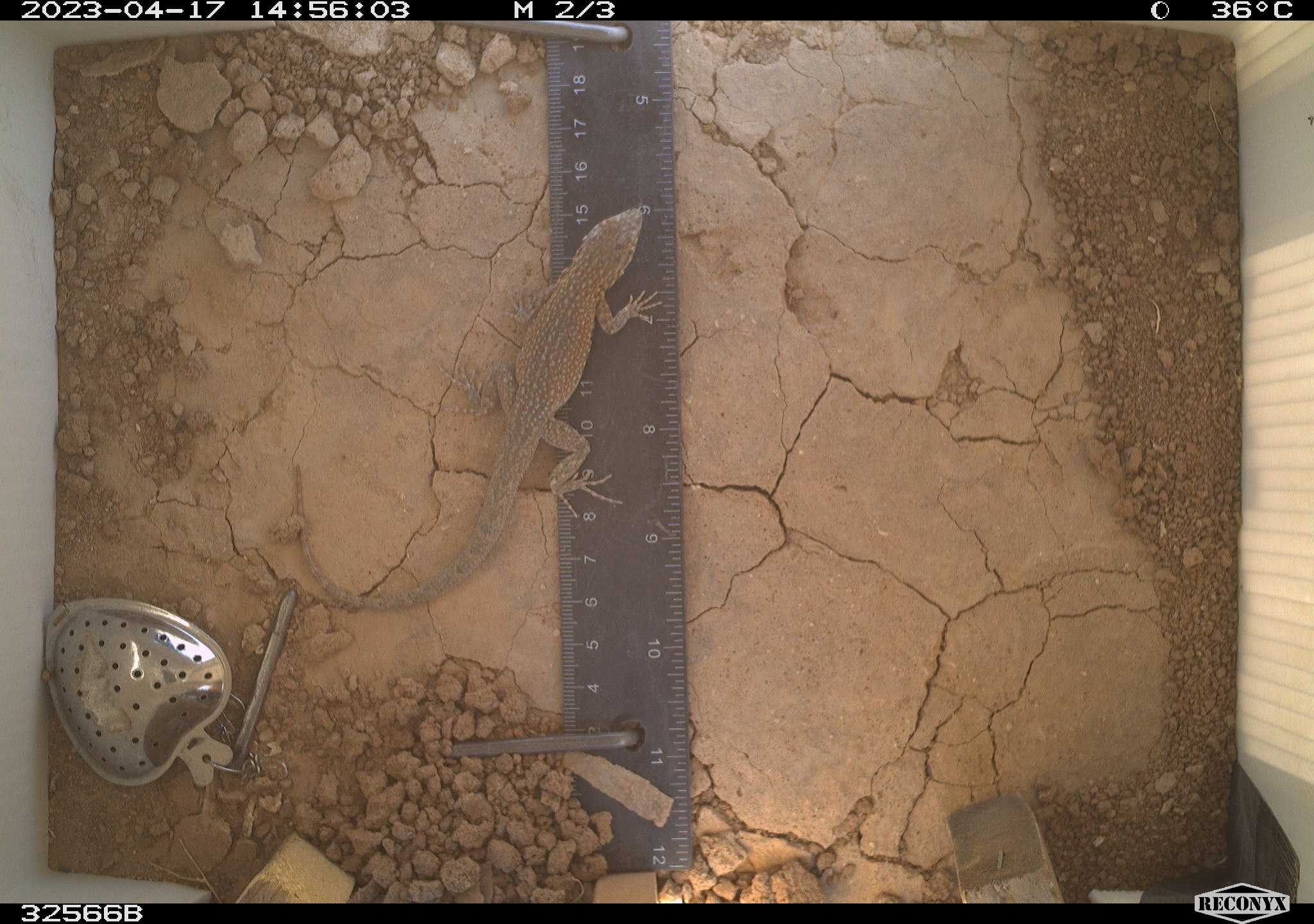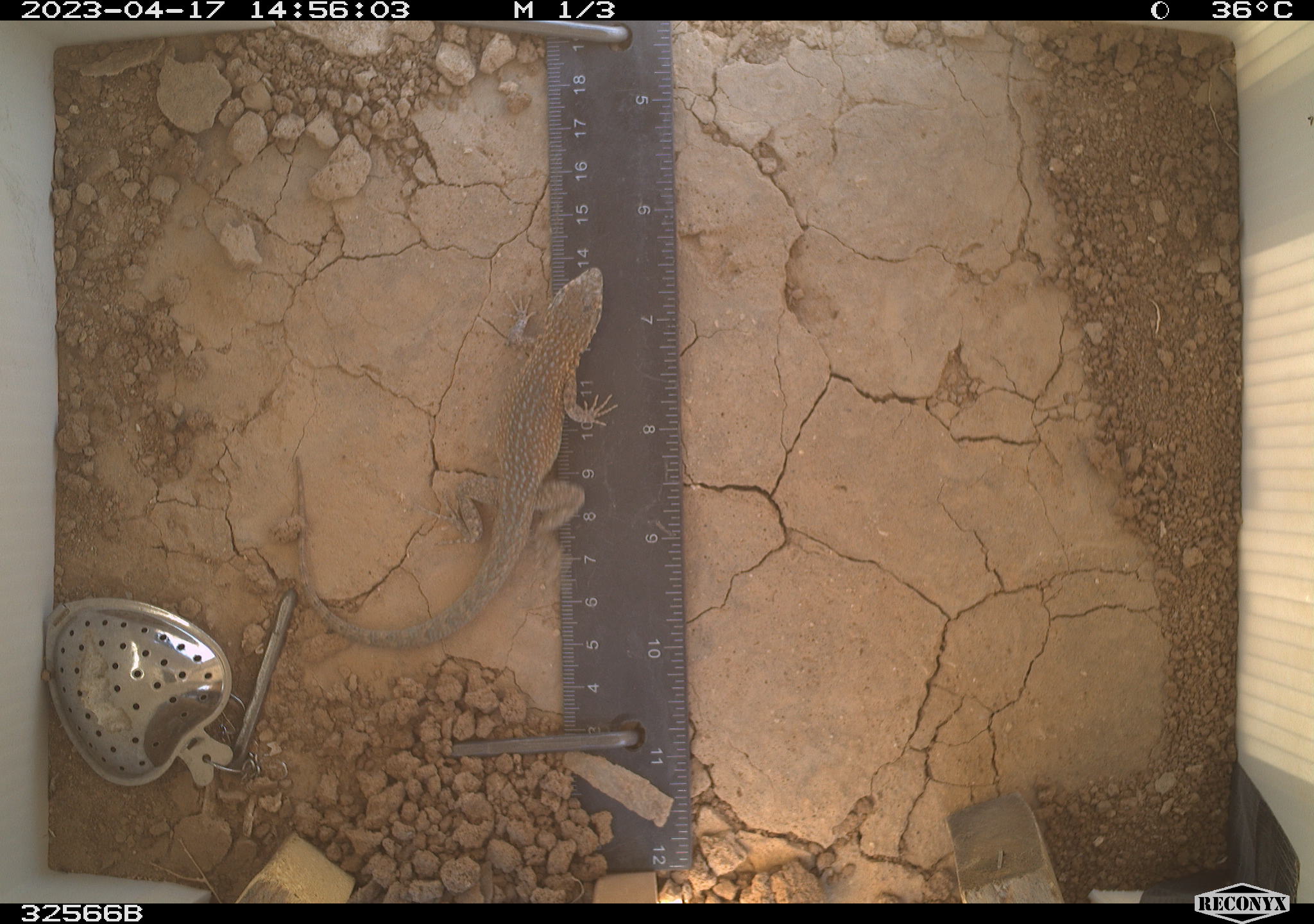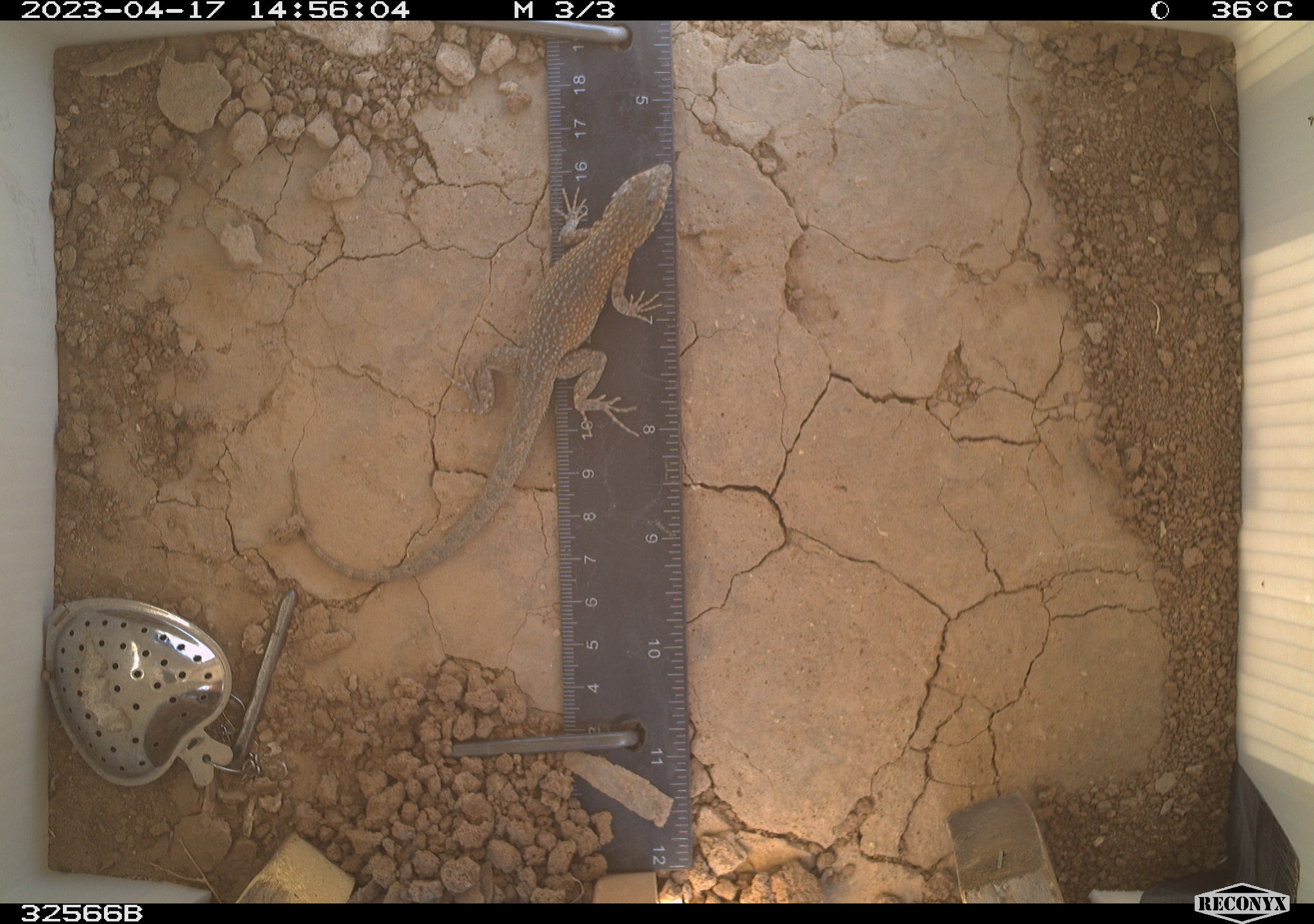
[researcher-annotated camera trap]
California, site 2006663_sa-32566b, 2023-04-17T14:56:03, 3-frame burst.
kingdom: Animalia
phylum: Chordata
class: Reptilia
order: Squamata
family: Phrynosomatidae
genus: Uta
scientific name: Uta stansburiana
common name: common side-blotched lizard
Common side-blotched lizard (Uta stansburiana).